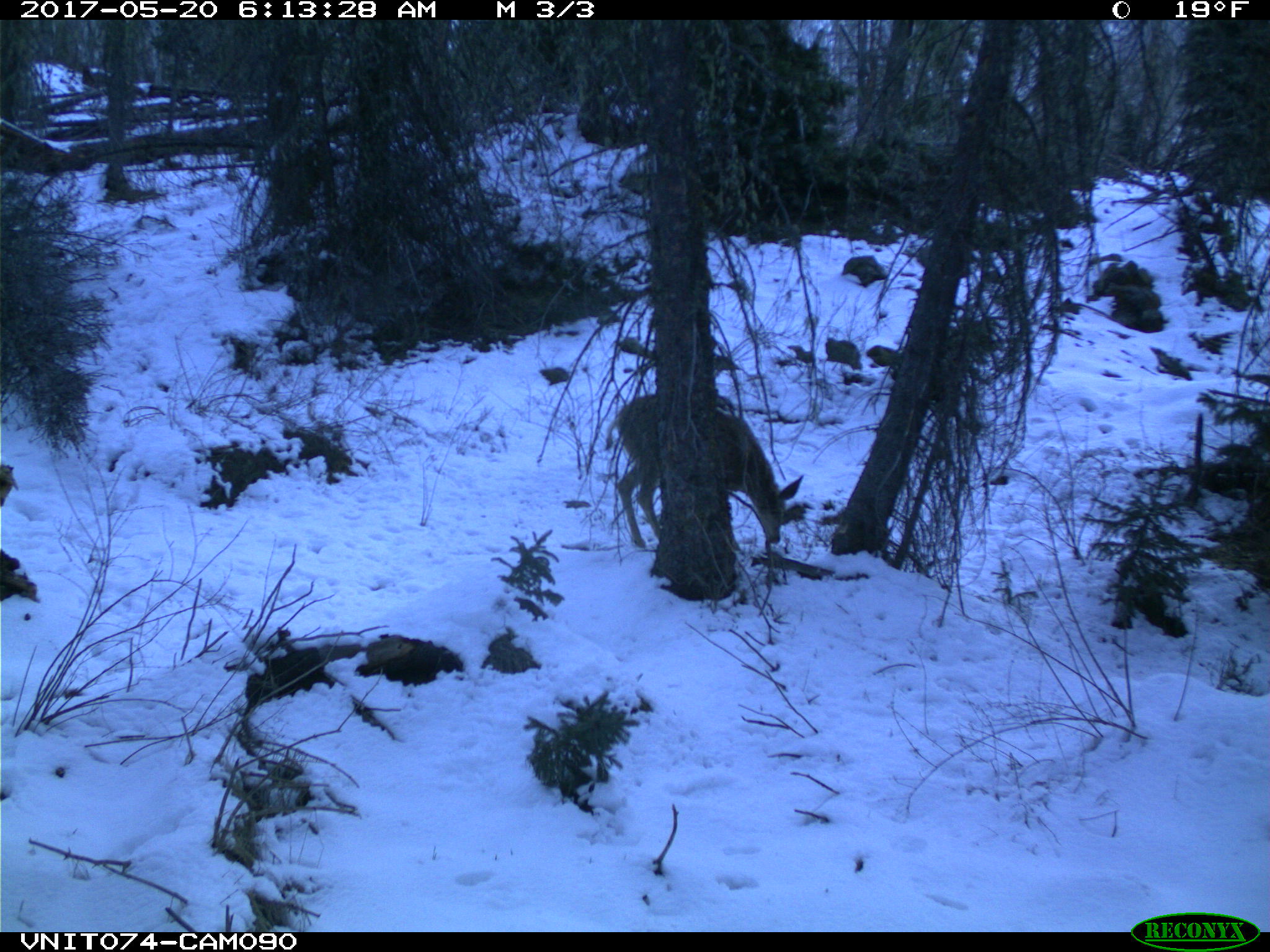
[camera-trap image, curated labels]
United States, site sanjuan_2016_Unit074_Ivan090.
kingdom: Animalia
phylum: Chordata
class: Mammalia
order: Artiodactyla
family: Cervidae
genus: Odocoileus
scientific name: Odocoileus hemionus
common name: mule deer